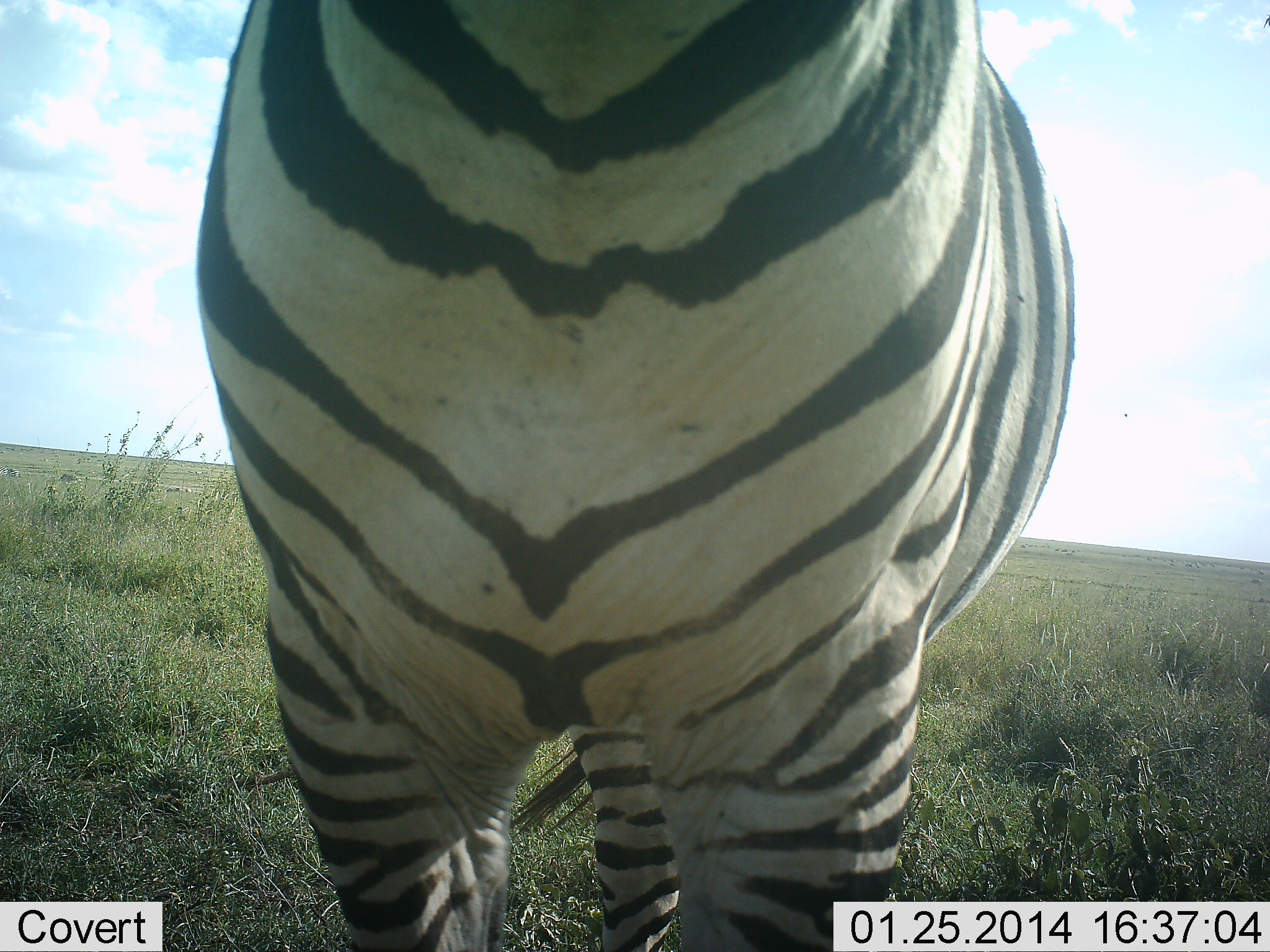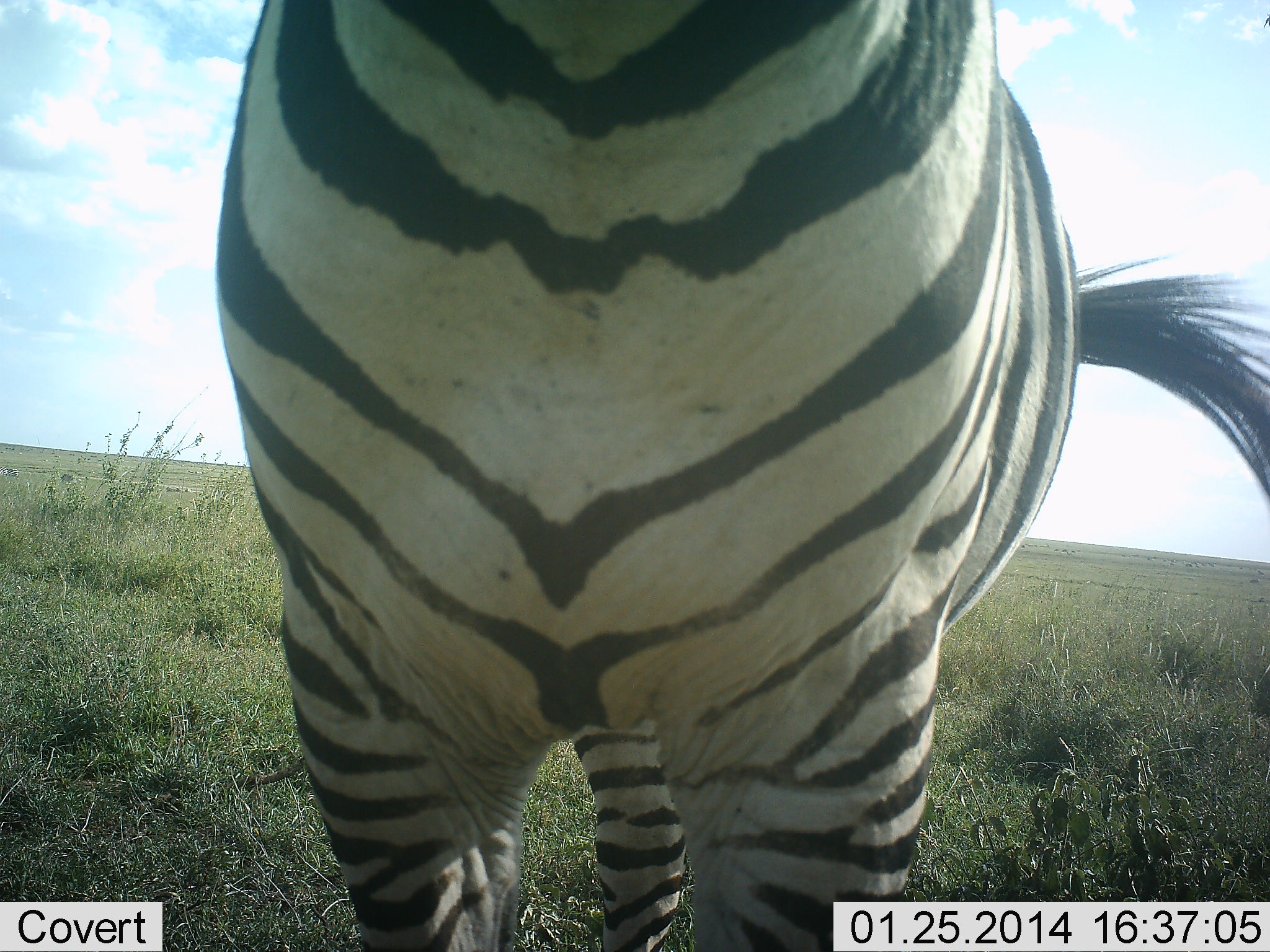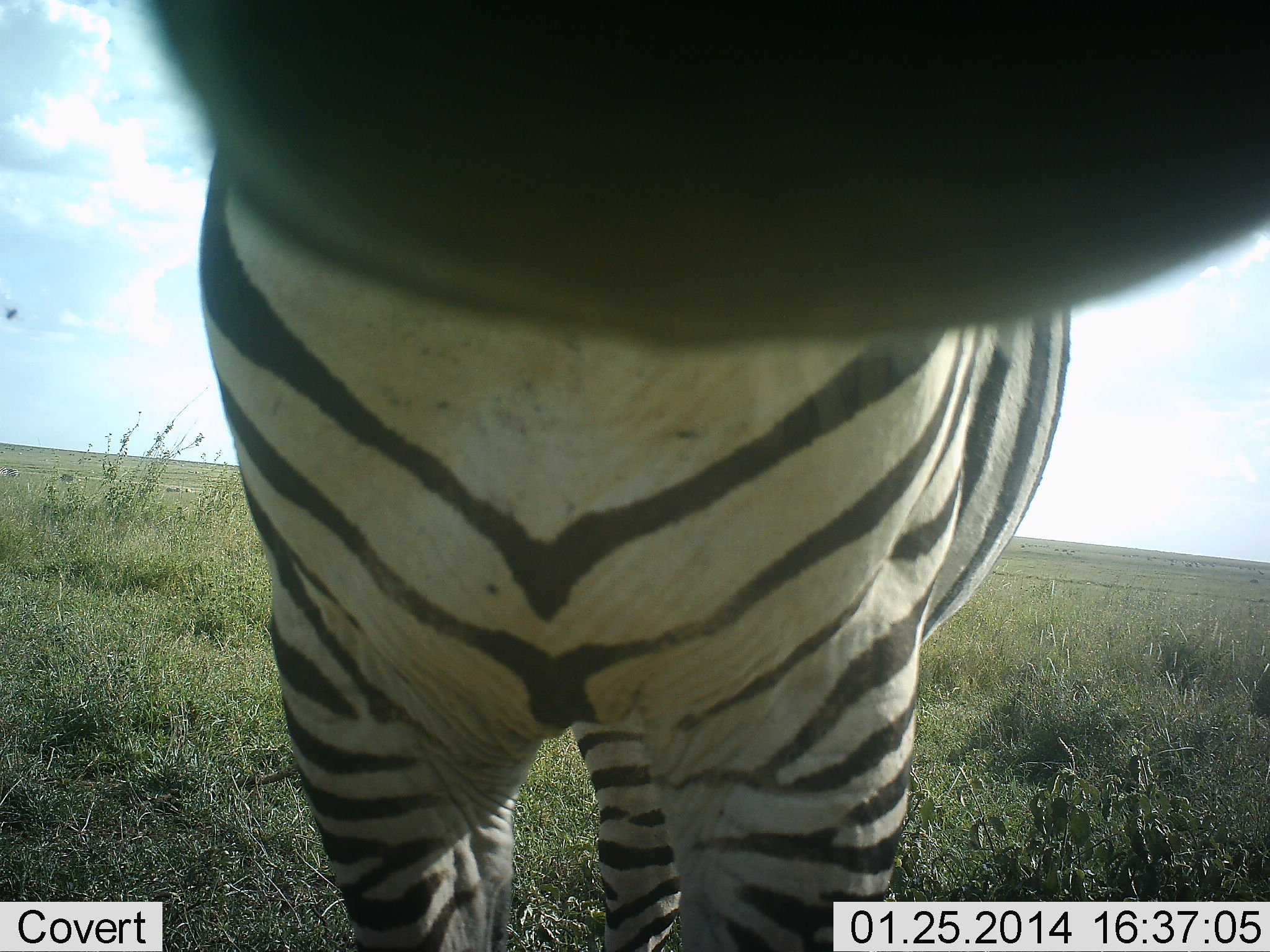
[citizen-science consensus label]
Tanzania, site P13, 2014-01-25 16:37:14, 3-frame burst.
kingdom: Animalia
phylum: Chordata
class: Mammalia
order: Perissodactyla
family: Equidae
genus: Equus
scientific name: Equus quagga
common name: plains zebra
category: zebra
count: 1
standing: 100%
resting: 0%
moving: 0%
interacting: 0%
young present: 0%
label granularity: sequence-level